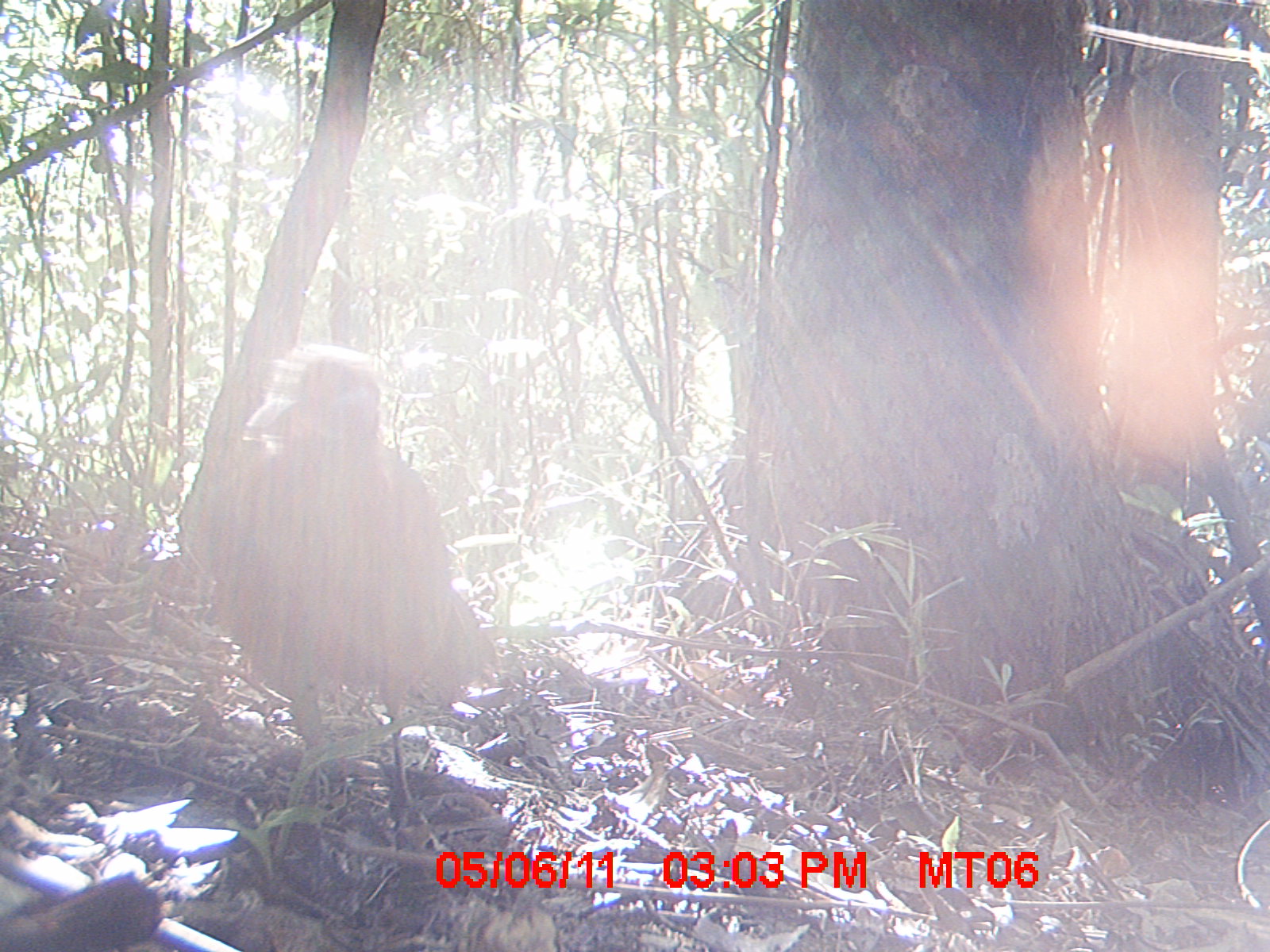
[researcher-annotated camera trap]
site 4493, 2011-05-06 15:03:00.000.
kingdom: Animalia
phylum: Chordata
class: Aves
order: Cuculiformes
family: Cuculidae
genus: Coua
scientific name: Coua serriana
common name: red-breasted coua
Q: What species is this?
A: Coua serriana (red-breasted coua).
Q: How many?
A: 1.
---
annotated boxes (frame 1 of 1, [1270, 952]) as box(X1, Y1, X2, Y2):
coua serriana: box(204, 333, 498, 823)